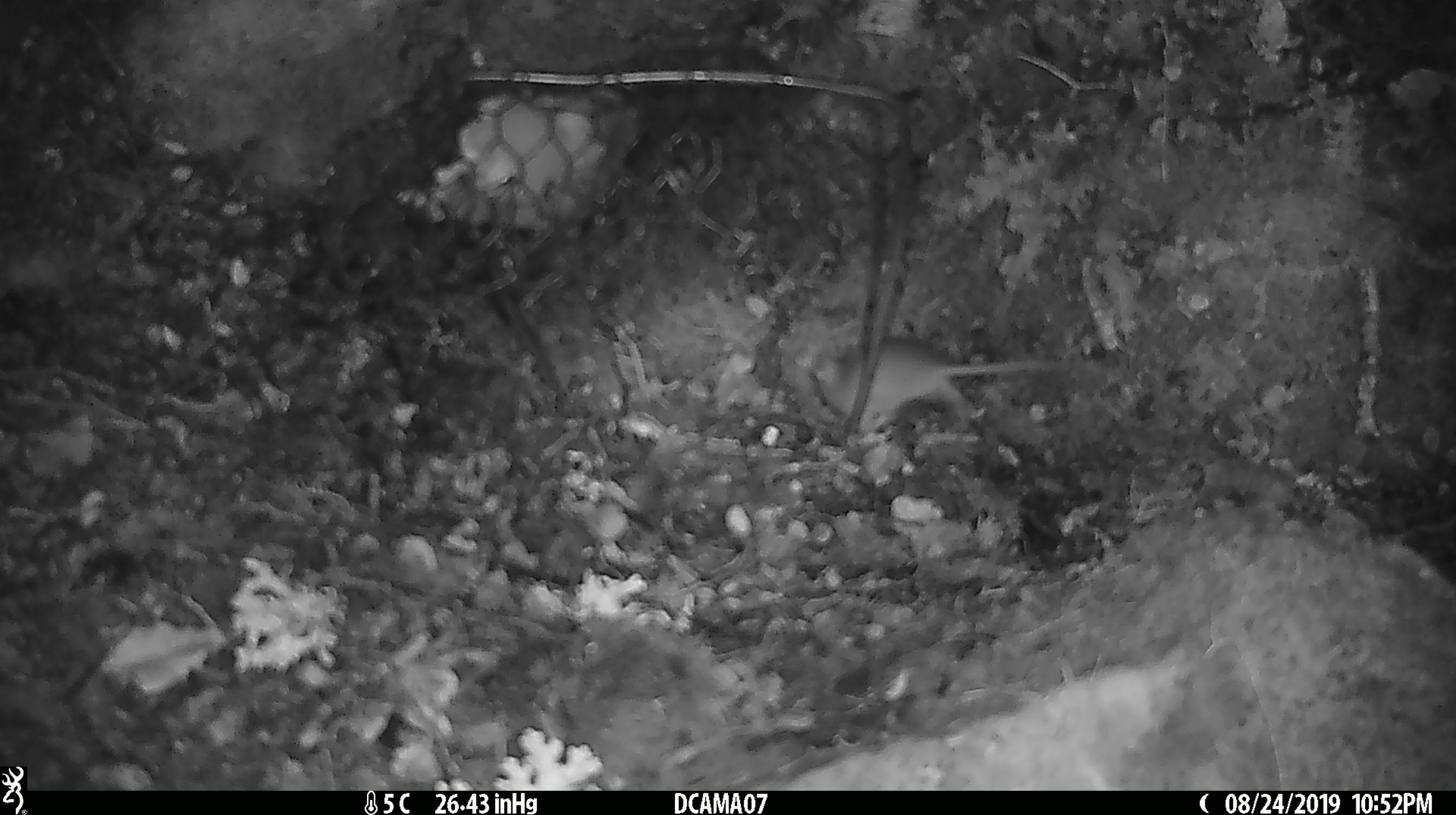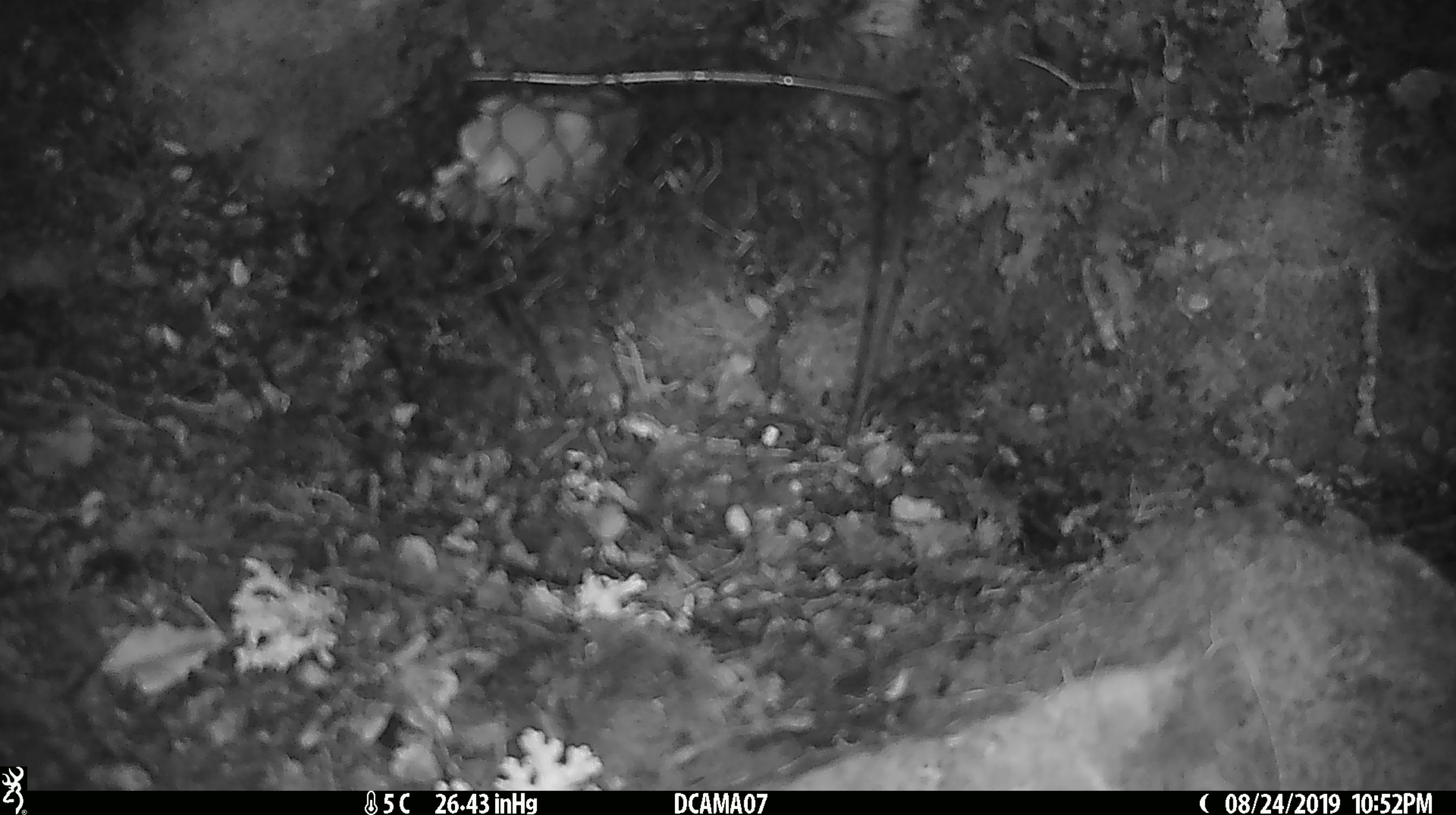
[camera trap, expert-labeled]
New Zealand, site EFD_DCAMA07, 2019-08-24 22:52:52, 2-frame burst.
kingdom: Animalia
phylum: Chordata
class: Mammalia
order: Rodentia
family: Muridae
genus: Mus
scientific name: Mus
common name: mouse